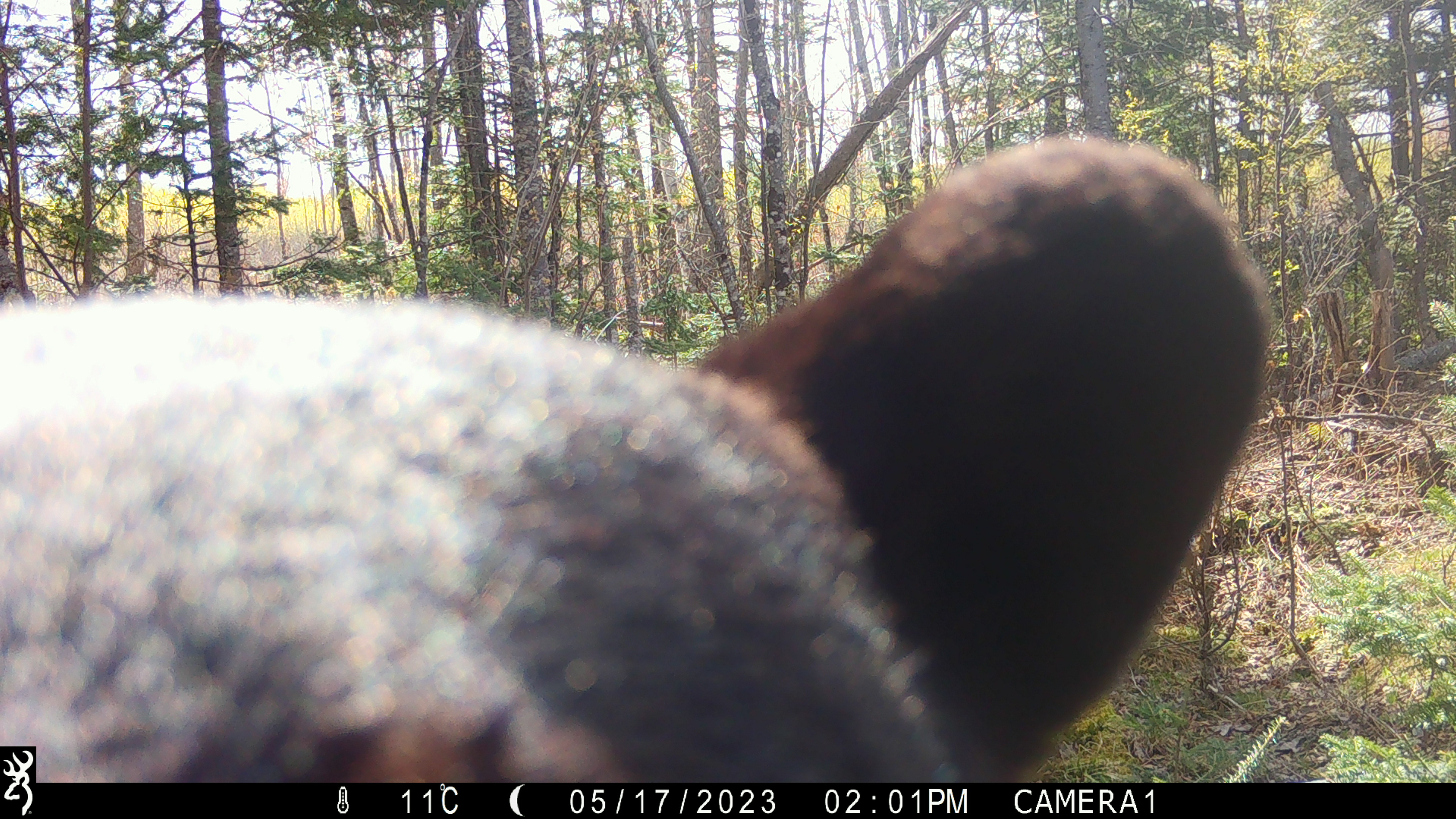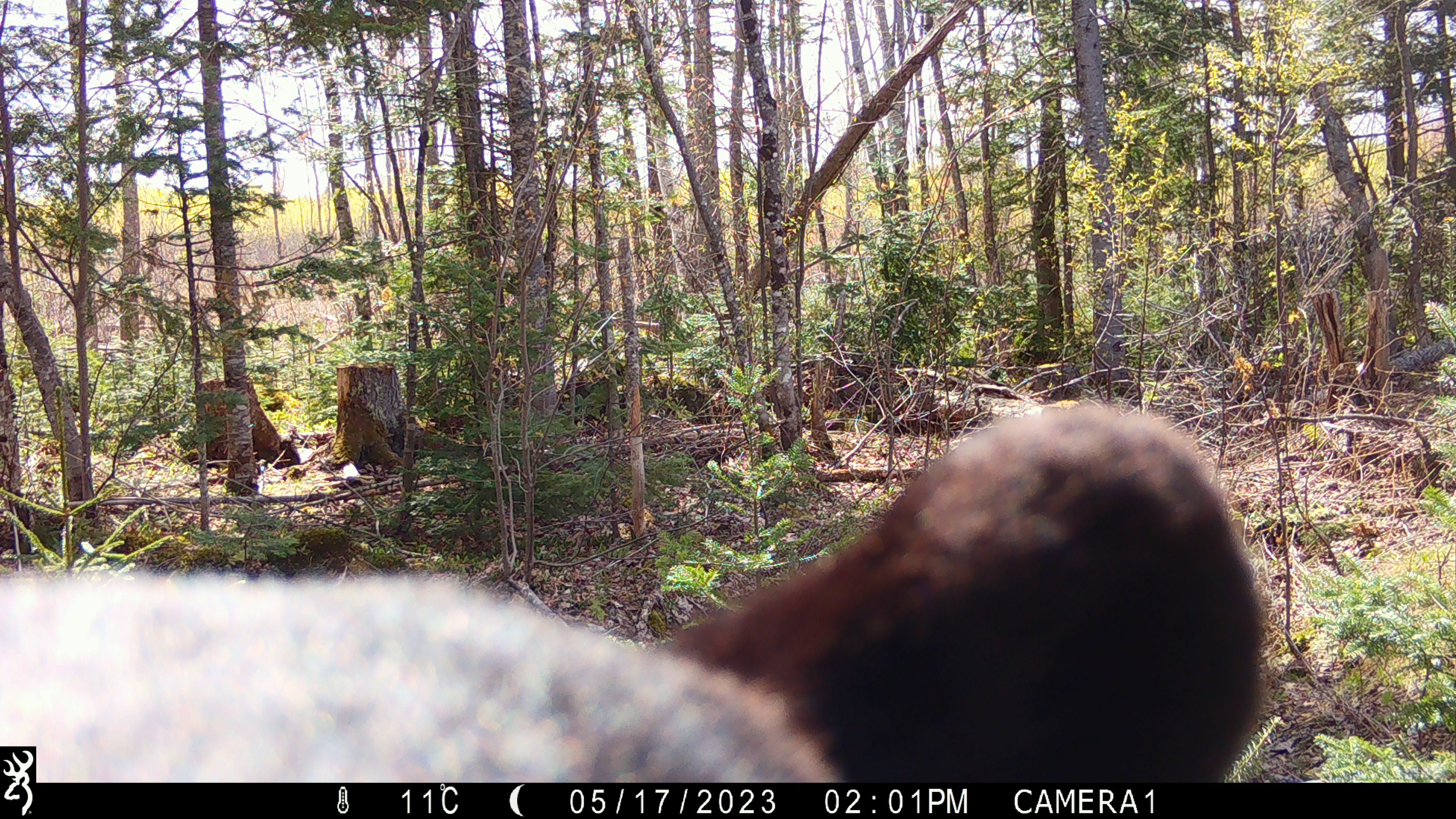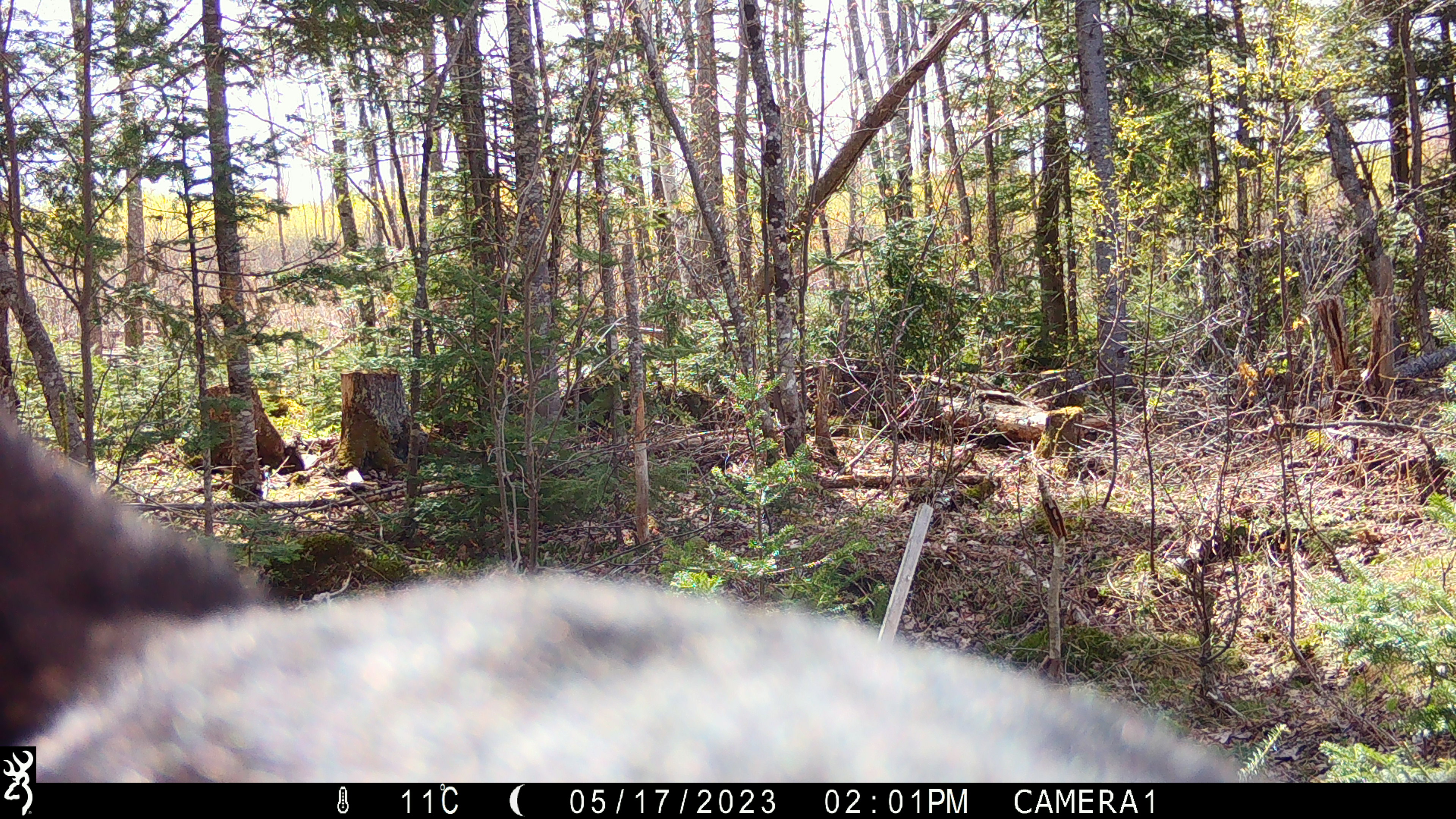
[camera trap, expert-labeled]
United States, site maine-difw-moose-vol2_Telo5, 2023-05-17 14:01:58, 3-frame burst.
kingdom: Animalia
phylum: Chordata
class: Mammalia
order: Carnivora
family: Ursidae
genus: Ursus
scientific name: Ursus americanus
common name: black bear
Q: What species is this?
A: Black bear (Ursus americanus).